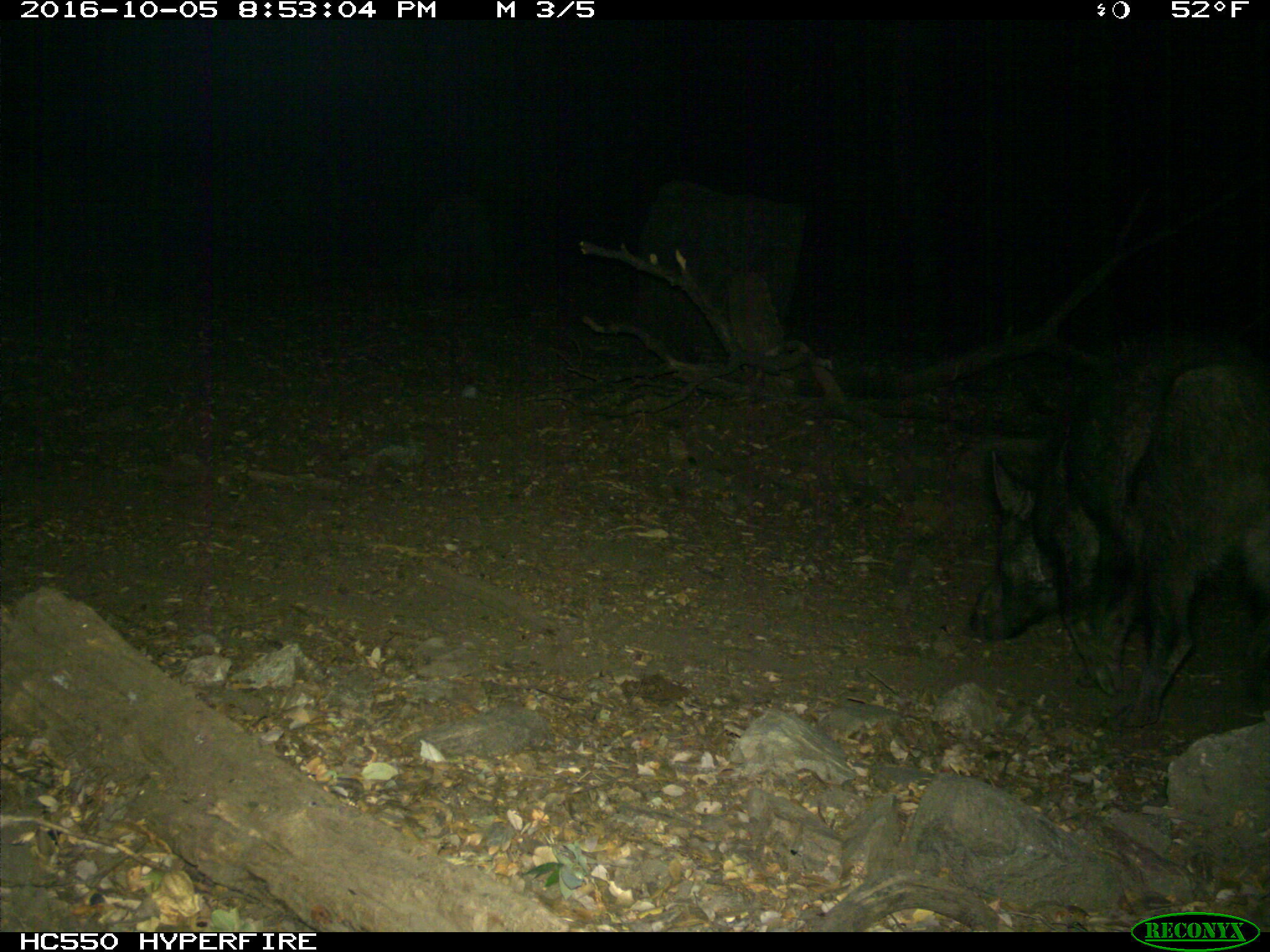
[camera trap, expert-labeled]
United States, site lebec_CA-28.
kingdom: Animalia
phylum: Chordata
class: Mammalia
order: Artiodactyla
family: Suidae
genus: Sus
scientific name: Sus scrofa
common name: wild boar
Sus scrofa (wild boar).